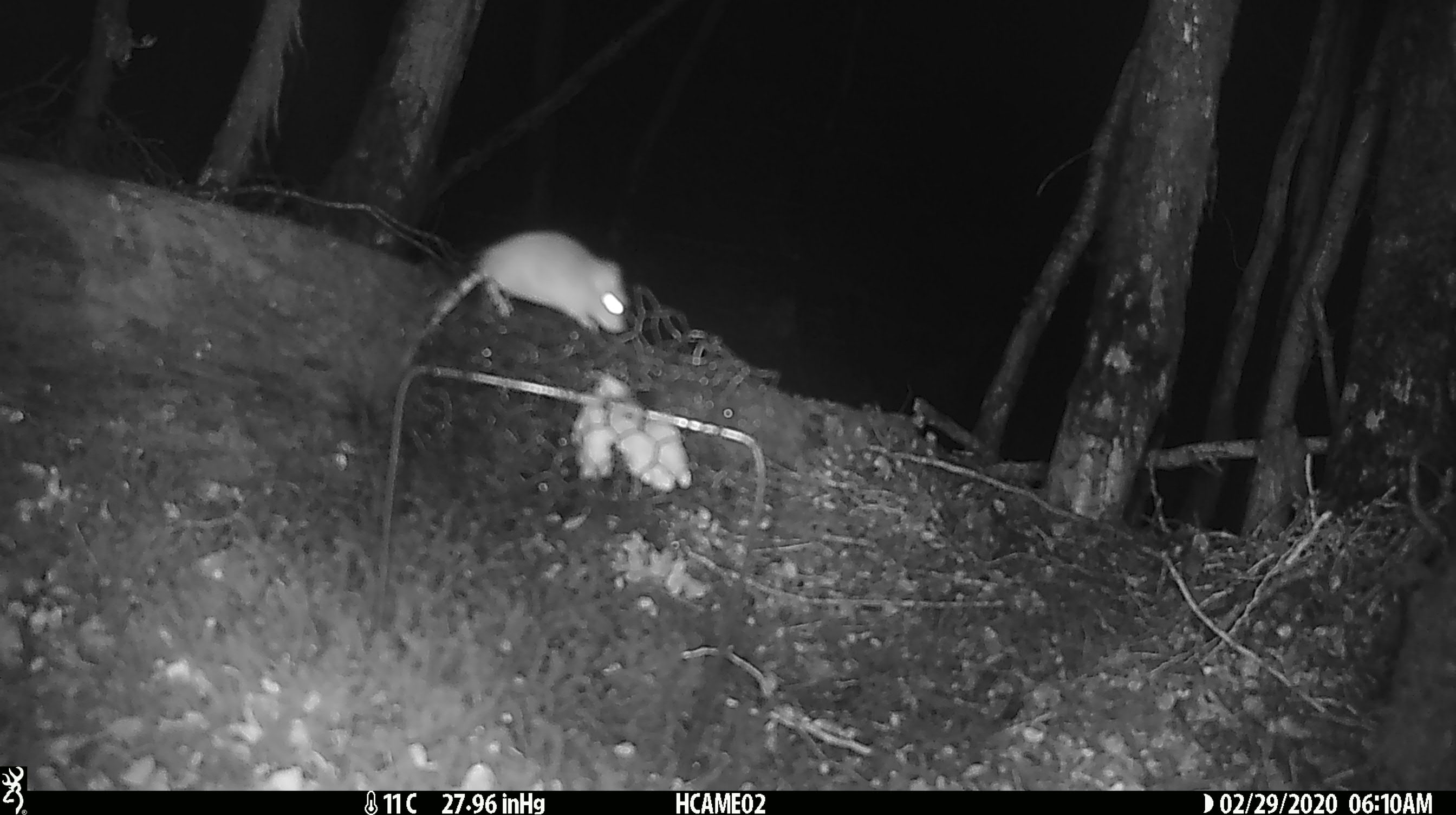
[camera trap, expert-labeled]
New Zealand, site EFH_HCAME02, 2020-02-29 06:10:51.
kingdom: Animalia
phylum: Chordata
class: Mammalia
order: Rodentia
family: Muridae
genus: Mus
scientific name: Mus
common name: mouse